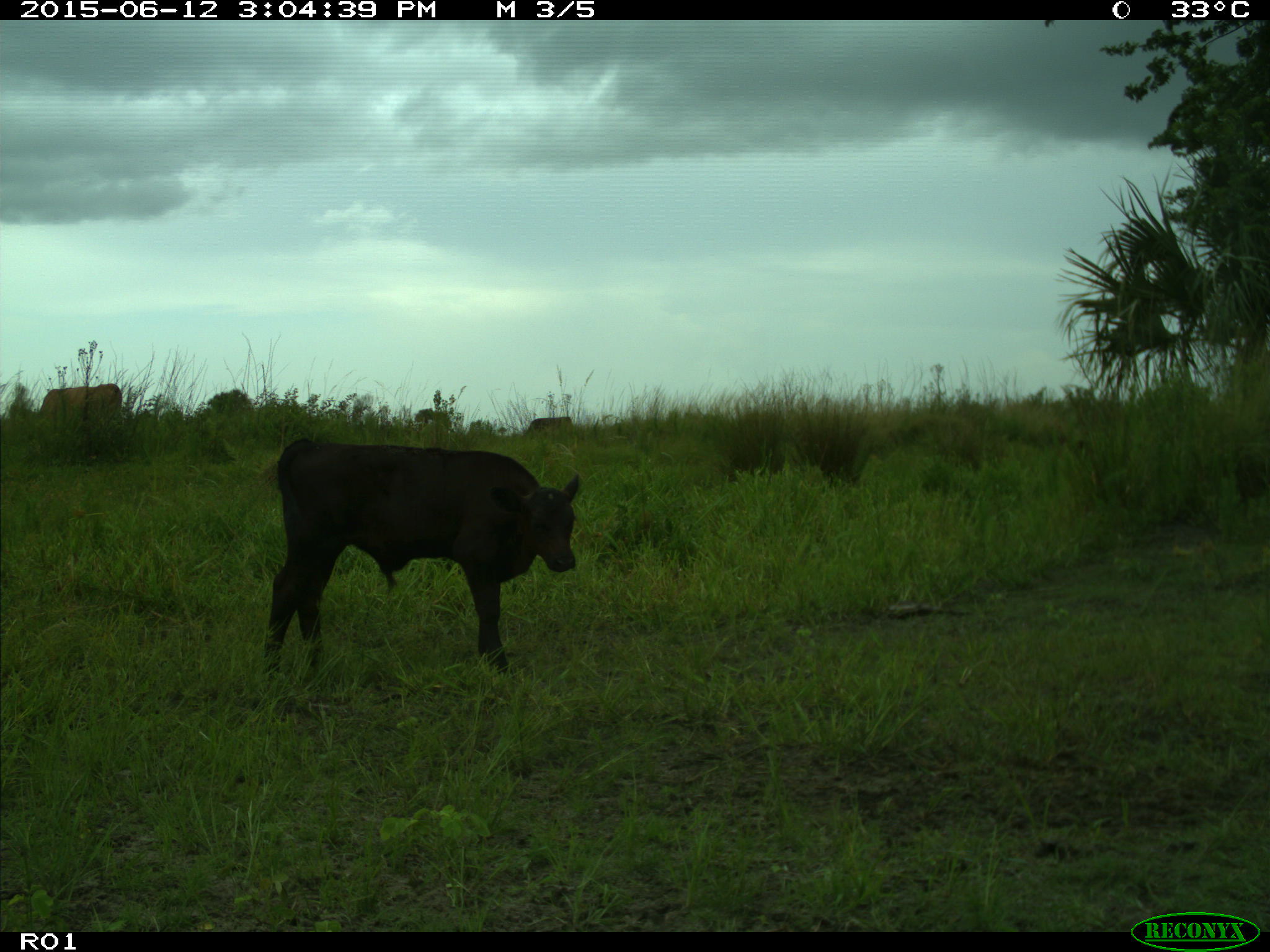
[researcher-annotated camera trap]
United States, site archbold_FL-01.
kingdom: Animalia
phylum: Chordata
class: Mammalia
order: Artiodactyla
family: Bovidae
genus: Bos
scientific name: Bos taurus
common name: domestic cow